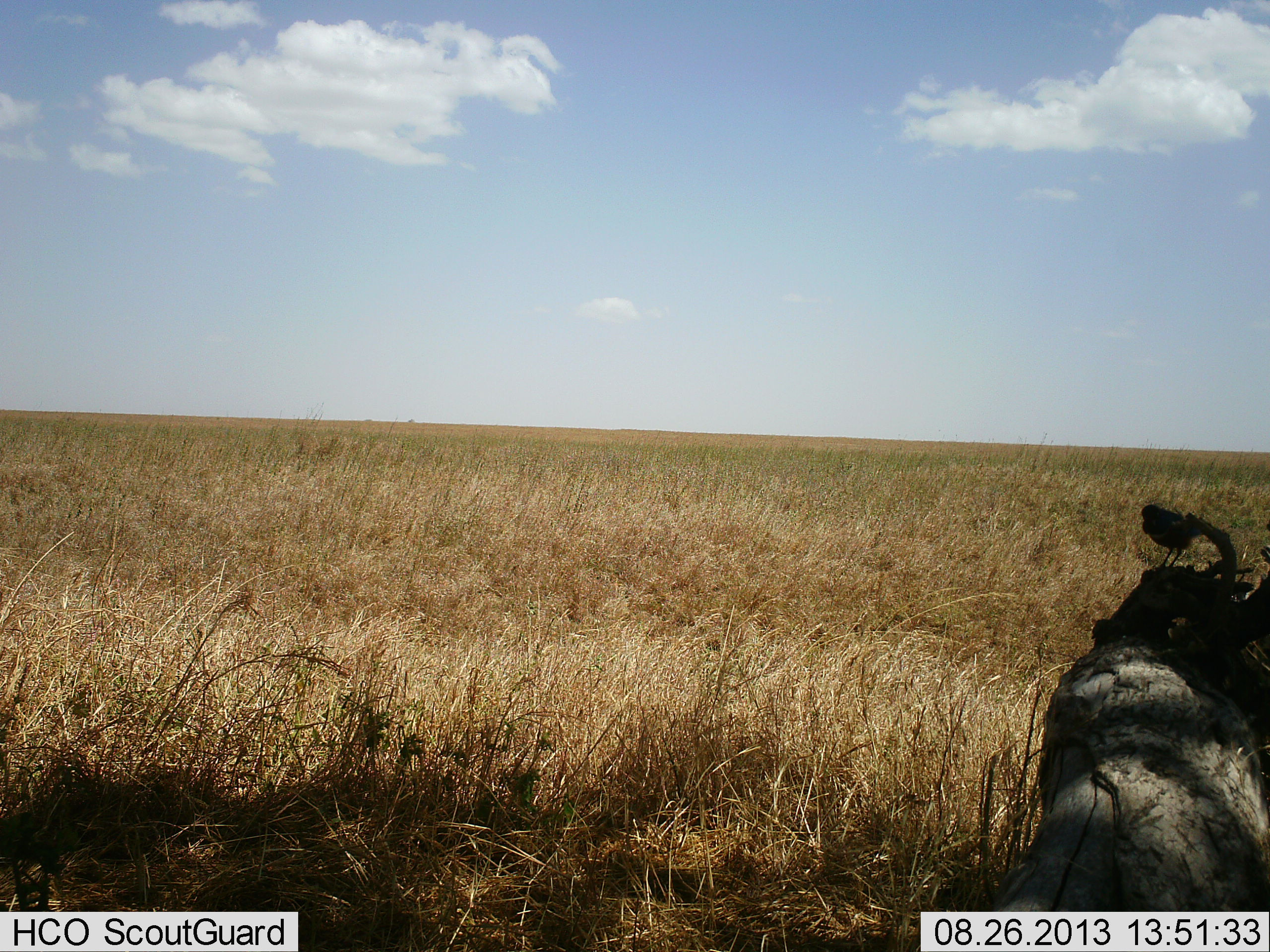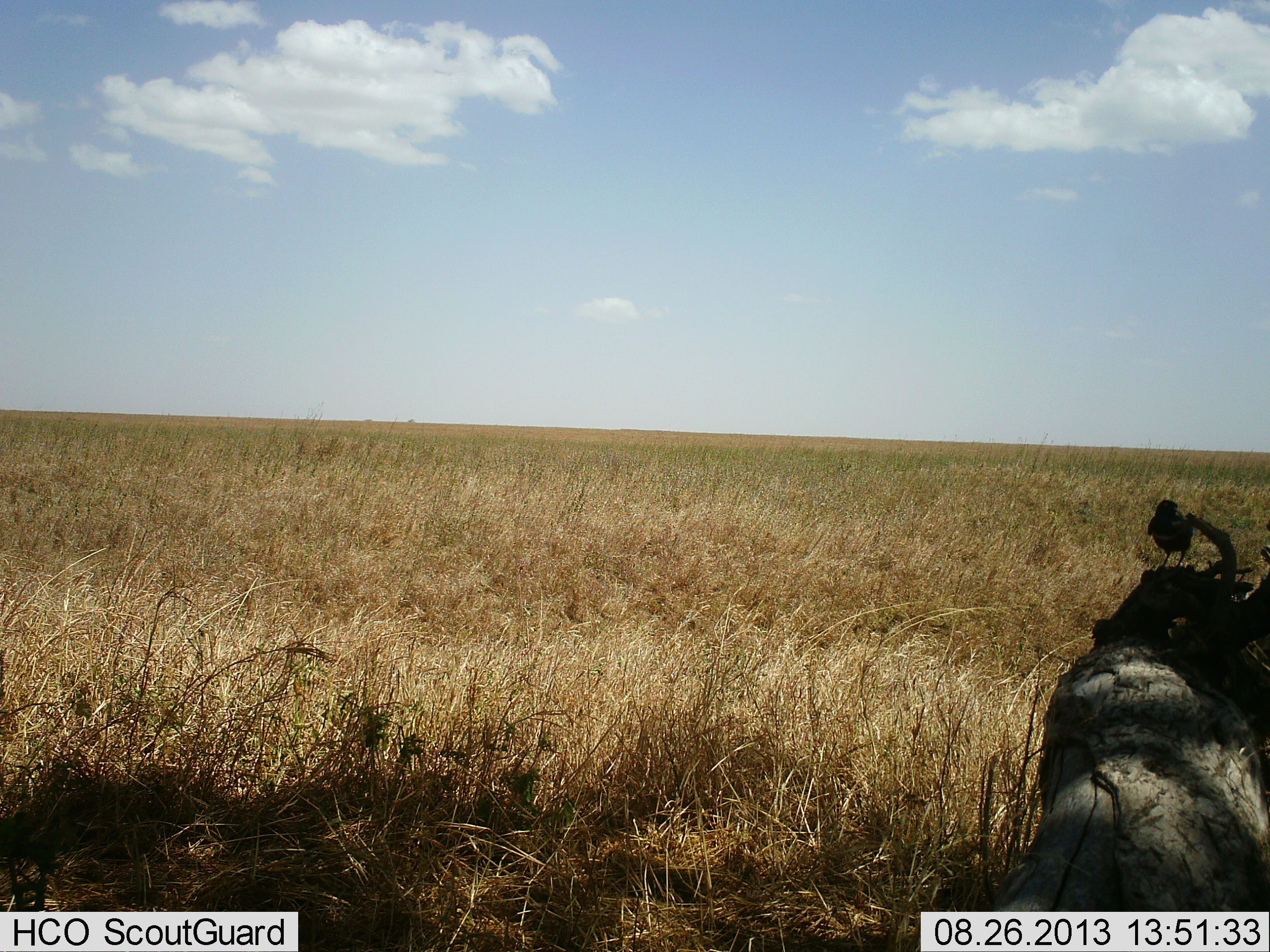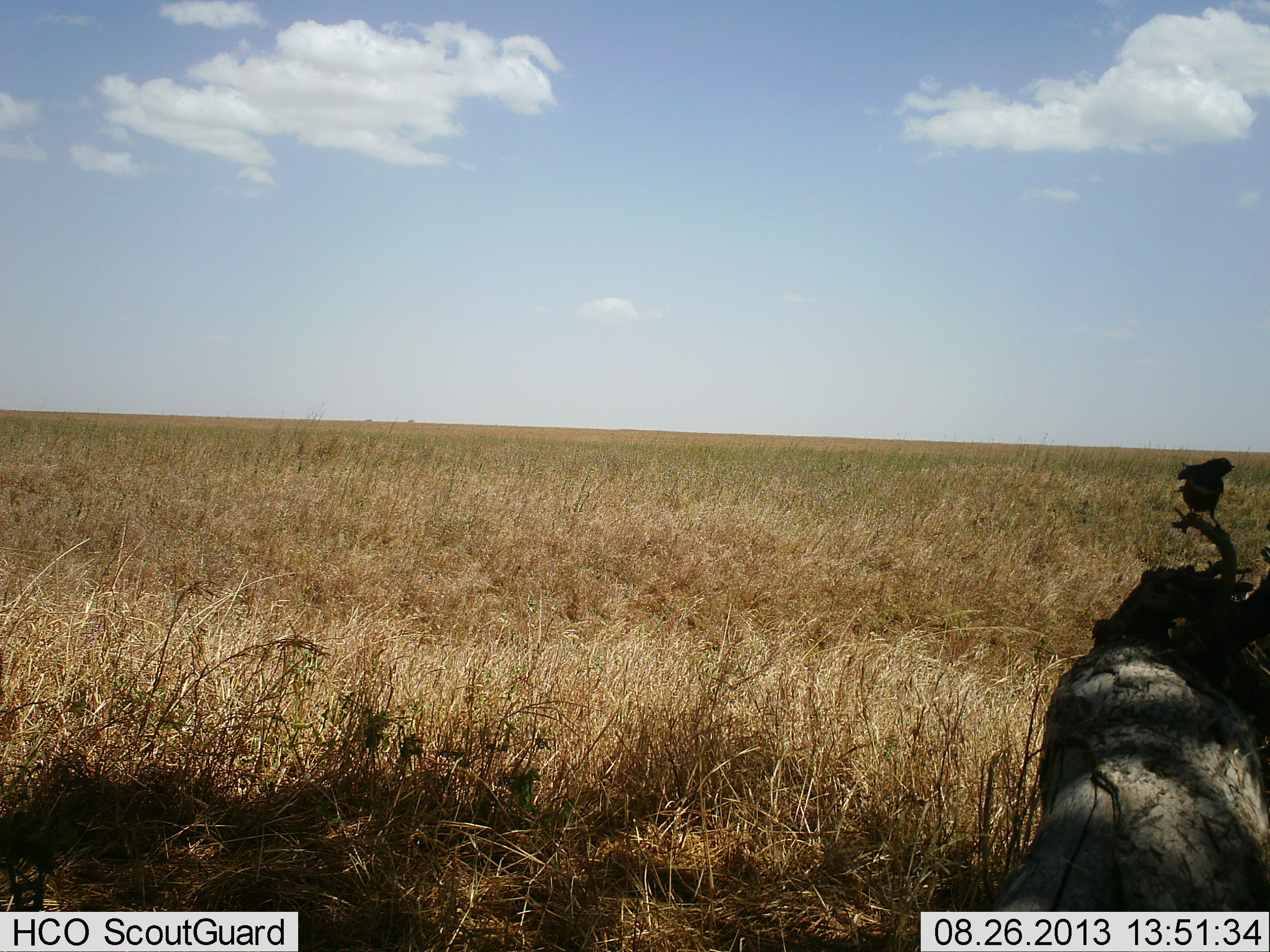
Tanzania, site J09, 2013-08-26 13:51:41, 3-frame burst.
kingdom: Animalia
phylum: Chordata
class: Aves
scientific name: Aves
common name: bird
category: otherbird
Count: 1.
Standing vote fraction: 47%.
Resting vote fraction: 0%.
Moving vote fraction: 59%.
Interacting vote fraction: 0%.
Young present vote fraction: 0%.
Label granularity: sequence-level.